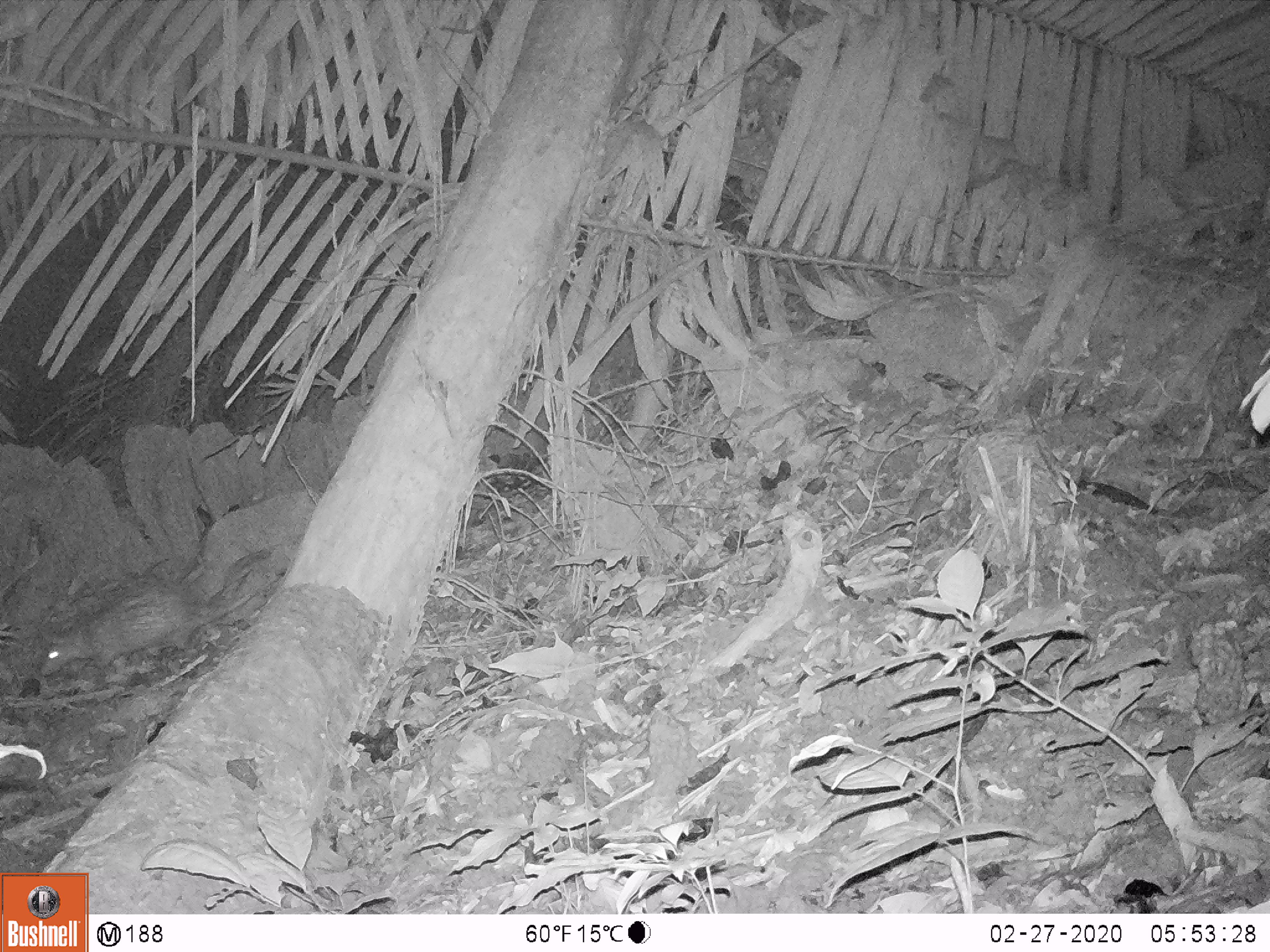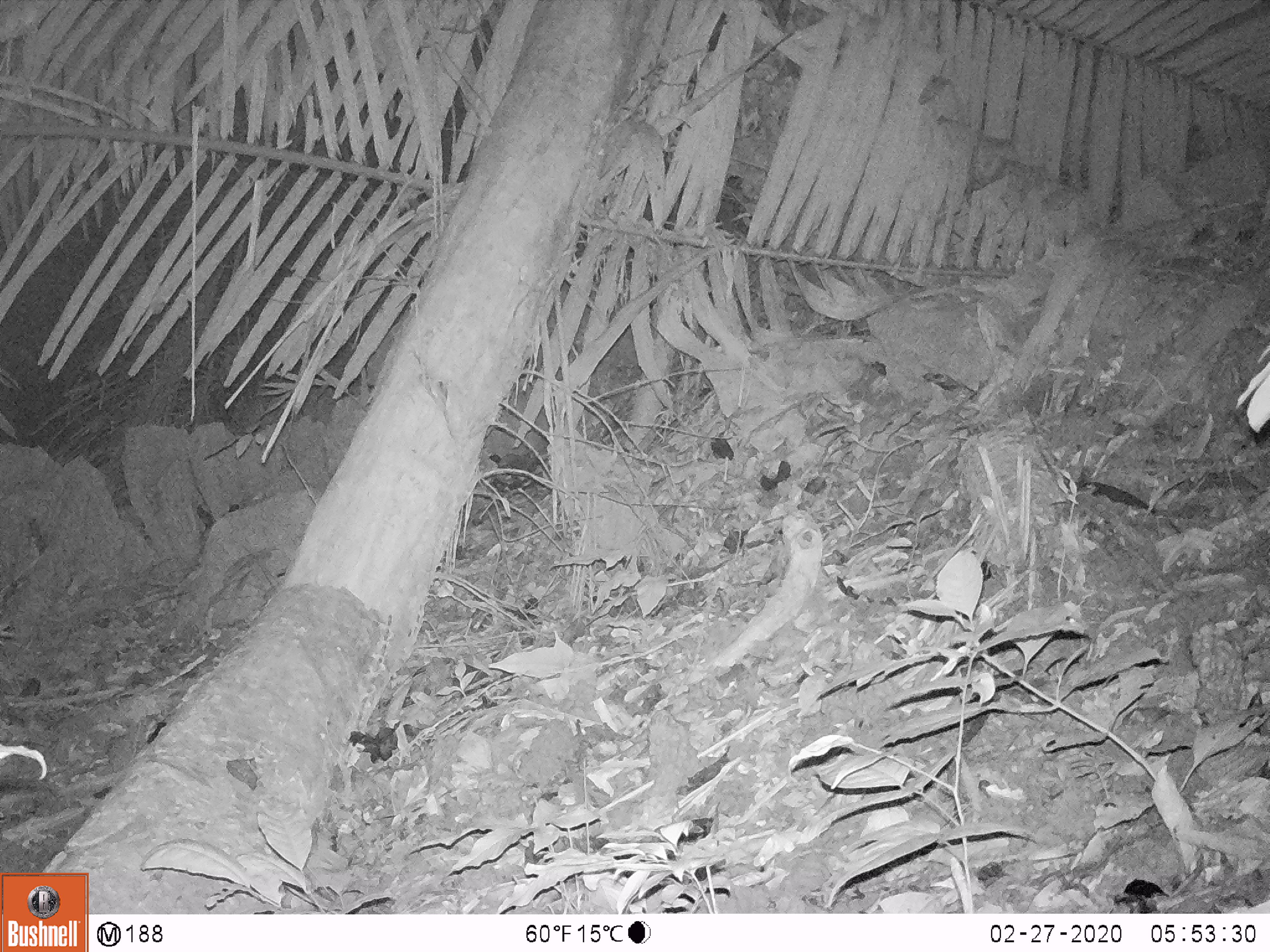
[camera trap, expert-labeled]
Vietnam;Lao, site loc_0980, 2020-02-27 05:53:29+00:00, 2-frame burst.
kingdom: Animalia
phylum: Chordata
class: Mammalia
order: Rodentia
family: Hystricidae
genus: Atherurus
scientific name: Atherurus macrourus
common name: asiatic brush-tailed porcupine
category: asiatic brush tailed porcupine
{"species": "asiatic brush tailed porcupine (asiatic brush-tailed porcupine) (Atherurus macrourus)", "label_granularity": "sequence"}